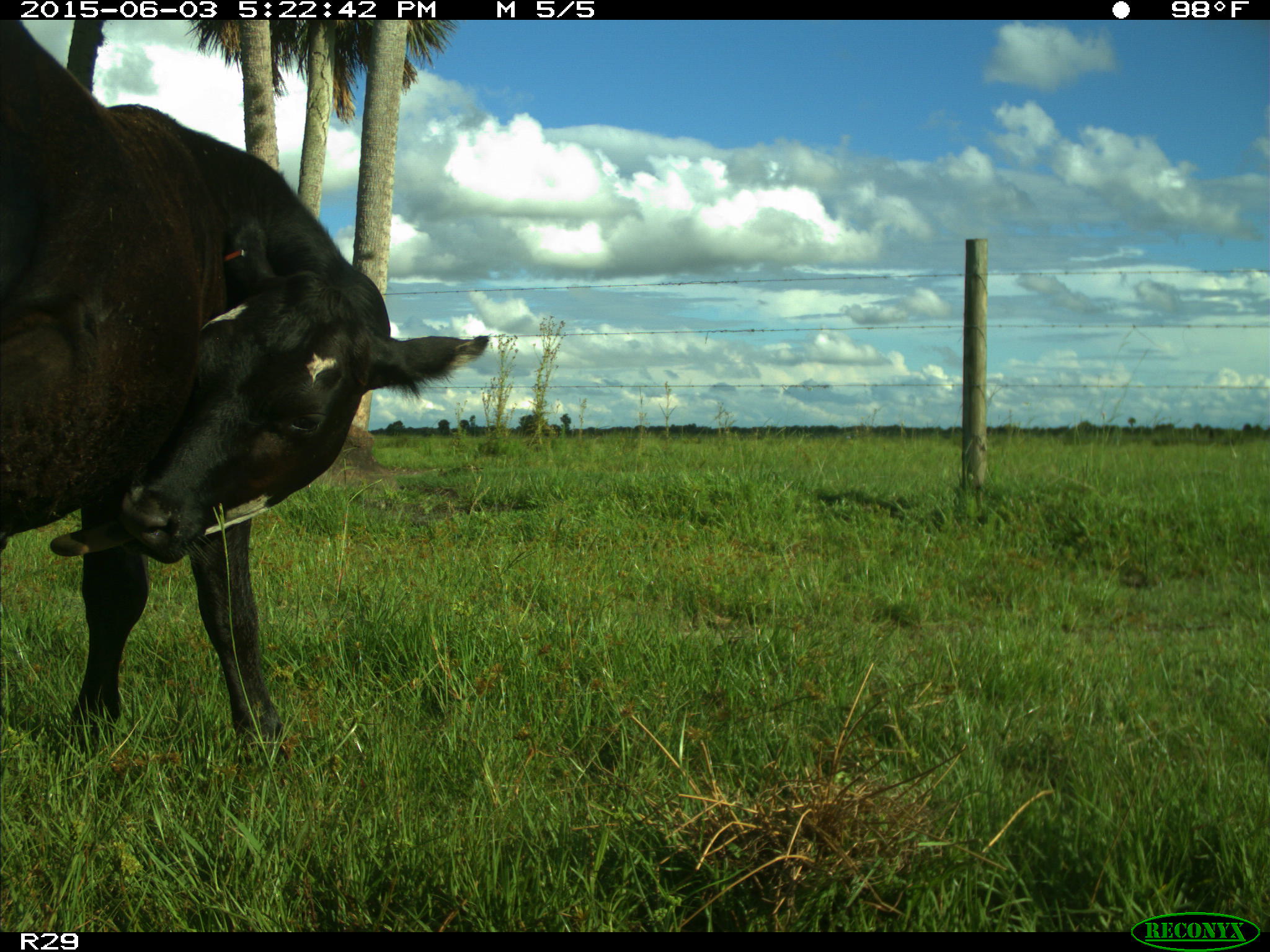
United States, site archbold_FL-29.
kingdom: Animalia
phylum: Chordata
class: Mammalia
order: Artiodactyla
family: Bovidae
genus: Bos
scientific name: Bos taurus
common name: domestic cow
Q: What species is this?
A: Bos taurus (domestic cow).